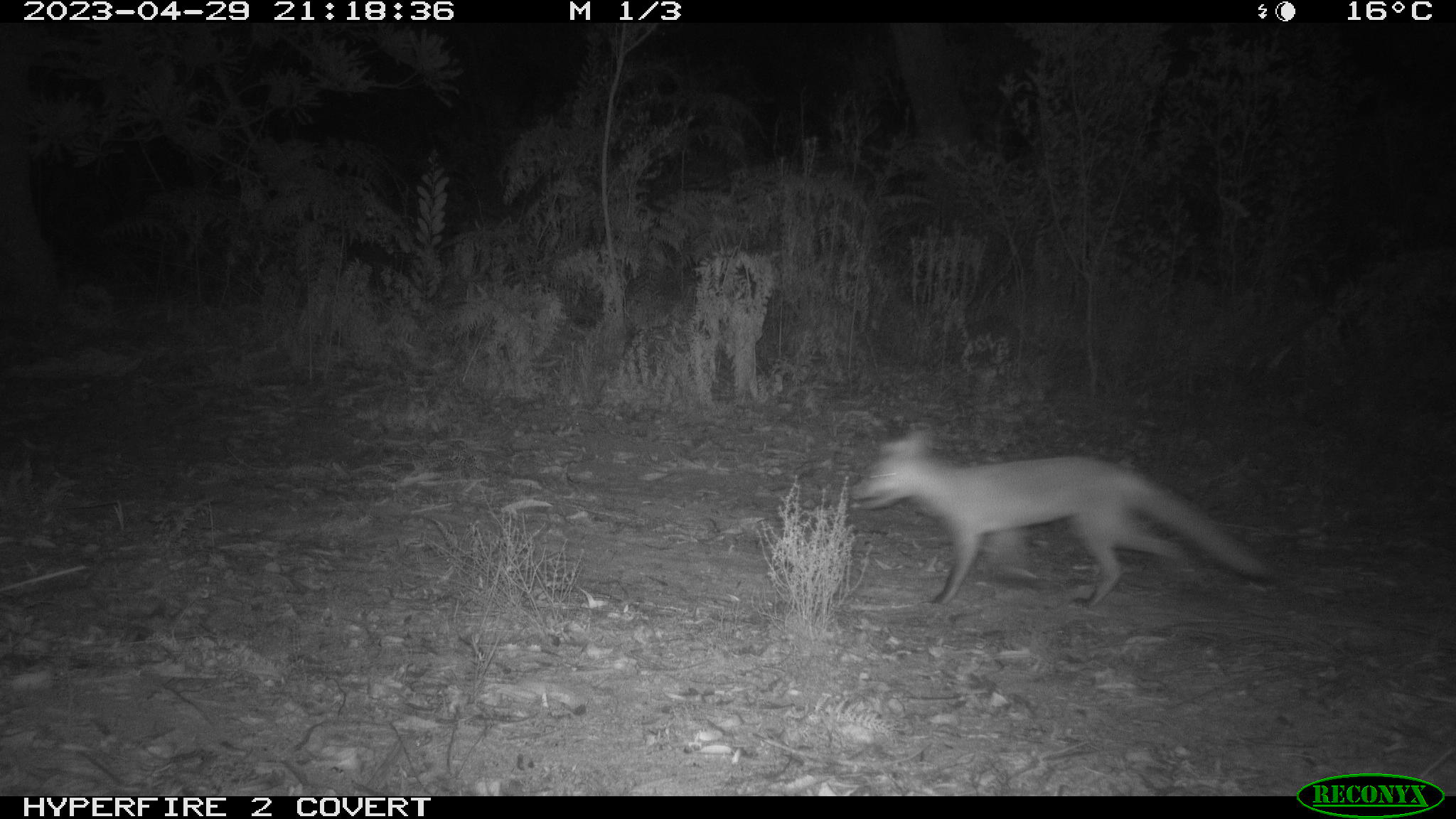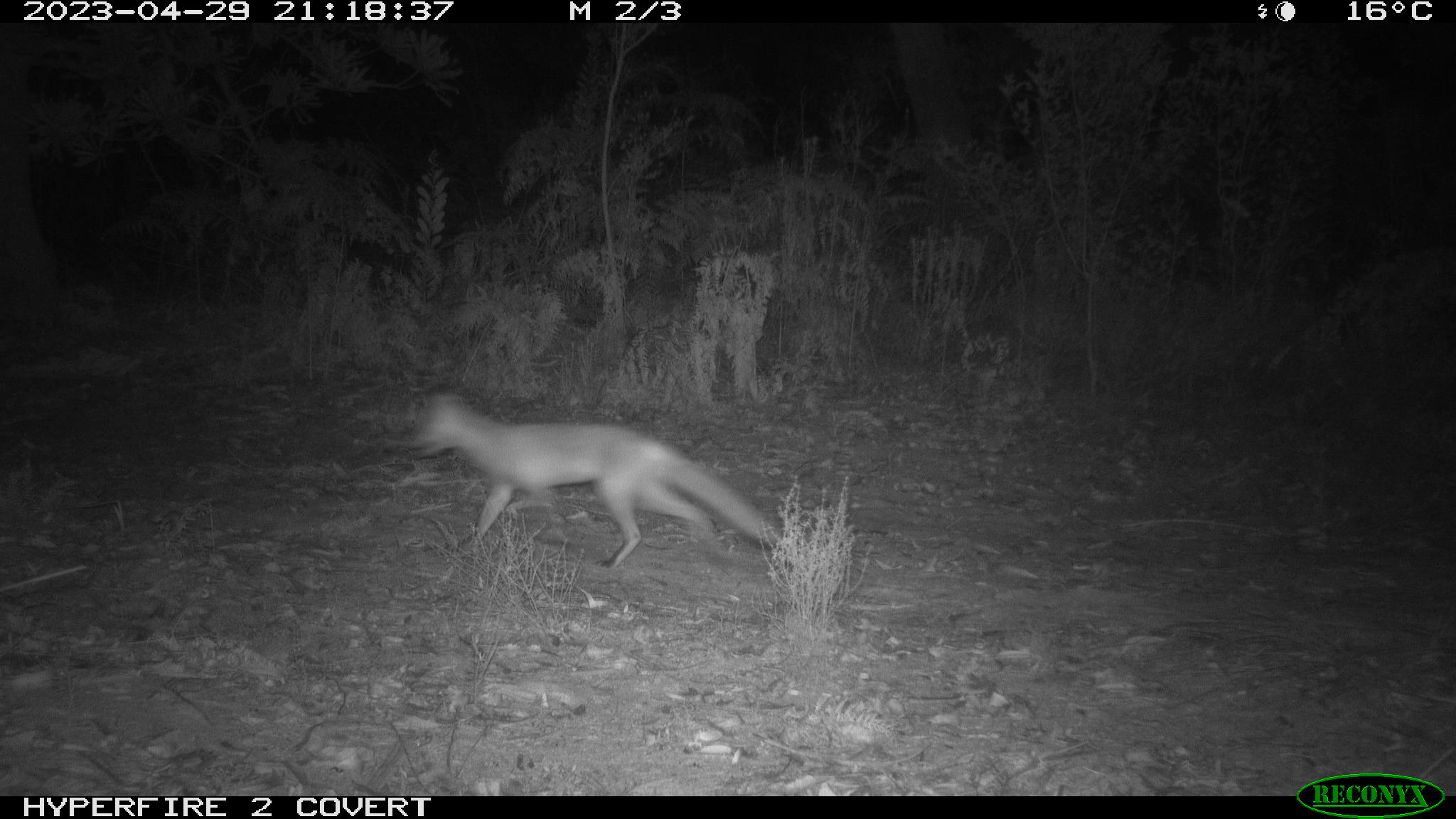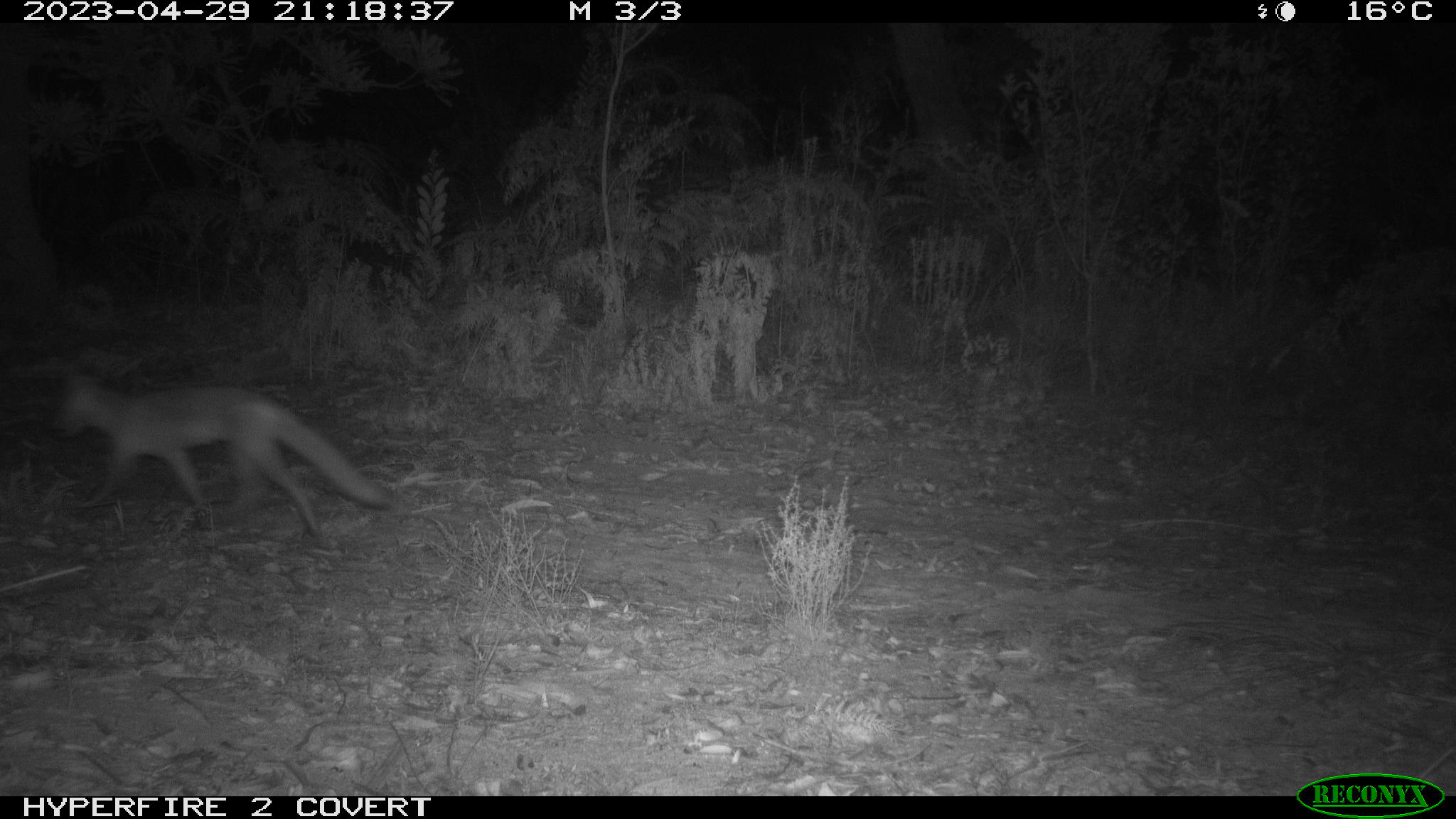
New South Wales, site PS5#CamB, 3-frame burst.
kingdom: Animalia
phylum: Chordata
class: Mammalia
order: Carnivora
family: Canidae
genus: Vulpes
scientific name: Vulpes vulpes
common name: red fox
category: fox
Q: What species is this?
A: Fox (red fox) (Vulpes vulpes).